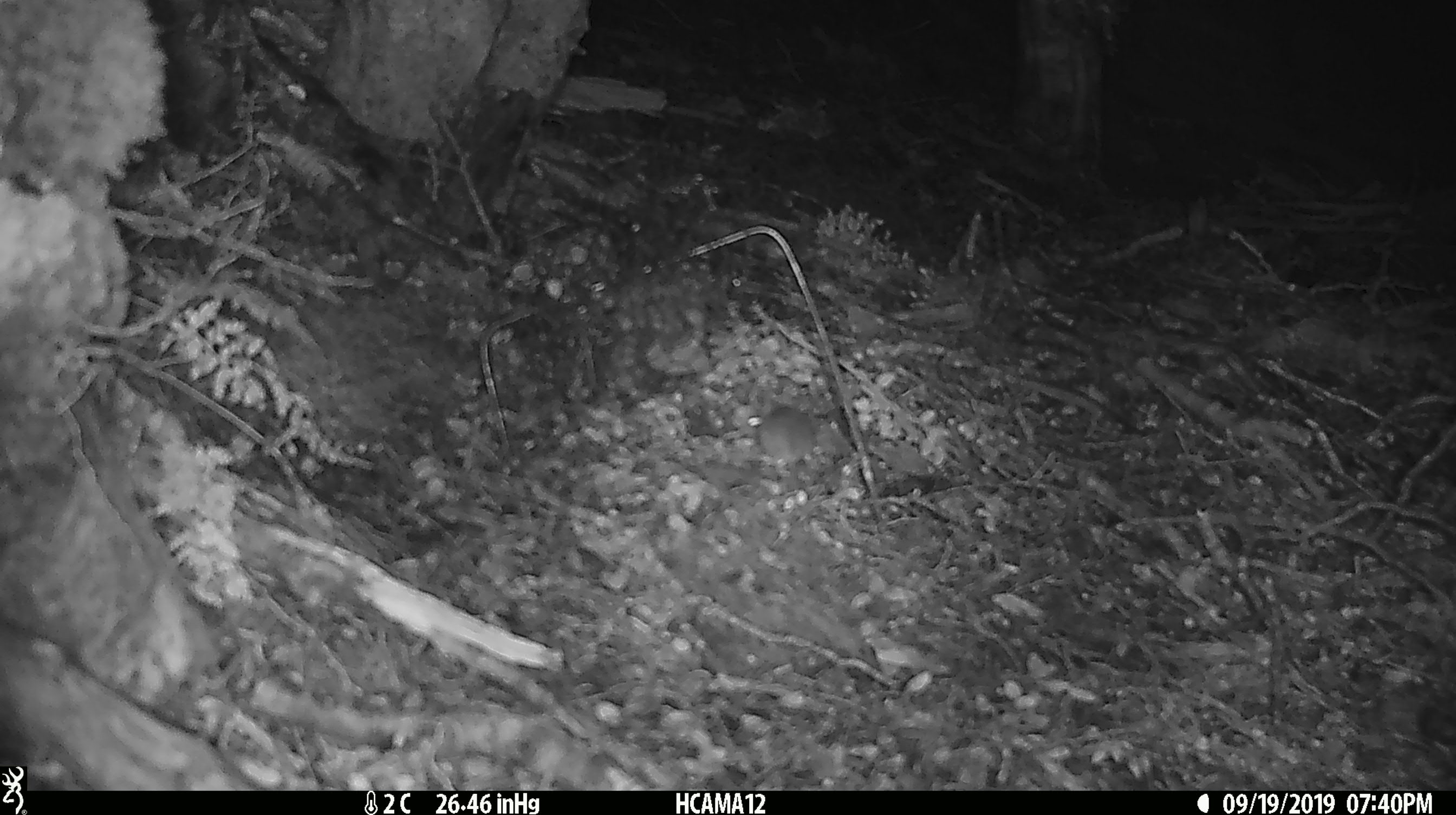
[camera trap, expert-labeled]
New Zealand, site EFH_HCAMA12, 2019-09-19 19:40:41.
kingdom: Animalia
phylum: Chordata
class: Mammalia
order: Rodentia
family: Muridae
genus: Mus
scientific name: Mus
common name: mouse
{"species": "mouse (Mus)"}